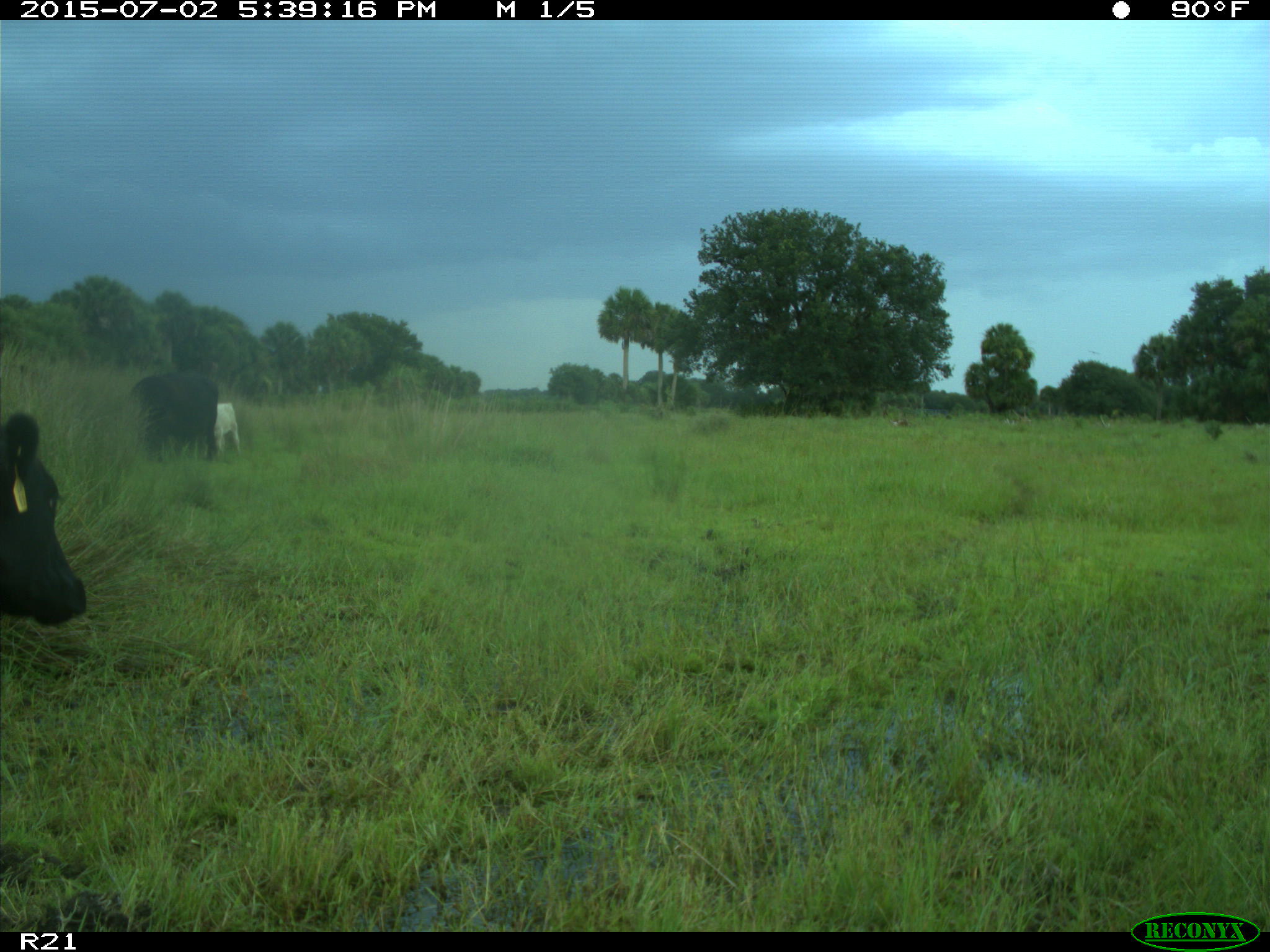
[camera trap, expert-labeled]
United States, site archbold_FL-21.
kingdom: Animalia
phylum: Chordata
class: Mammalia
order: Artiodactyla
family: Bovidae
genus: Bos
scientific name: Bos taurus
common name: domestic cow